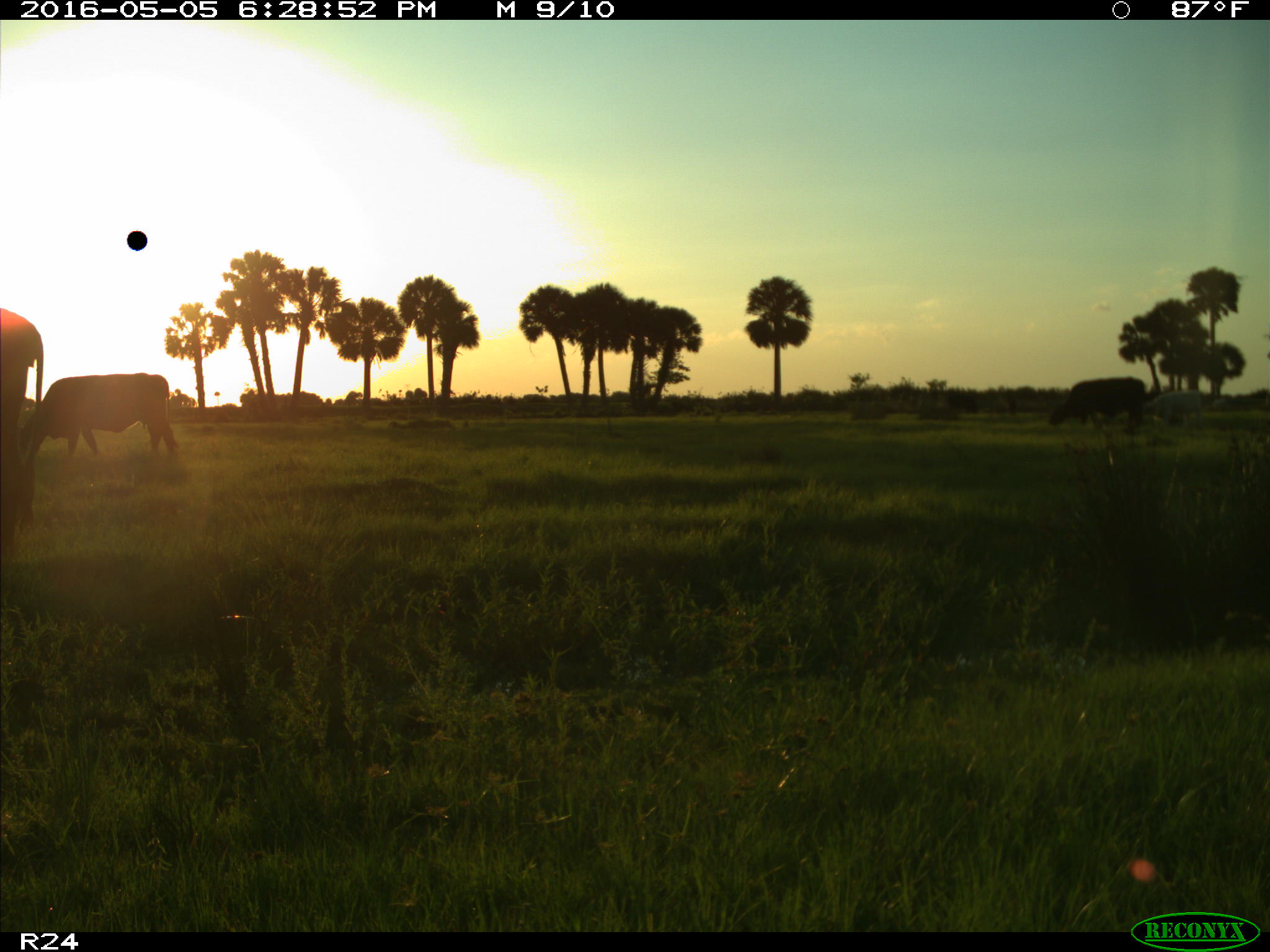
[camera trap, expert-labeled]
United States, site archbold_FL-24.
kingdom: Animalia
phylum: Chordata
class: Mammalia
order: Artiodactyla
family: Bovidae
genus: Bos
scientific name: Bos taurus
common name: domestic cow